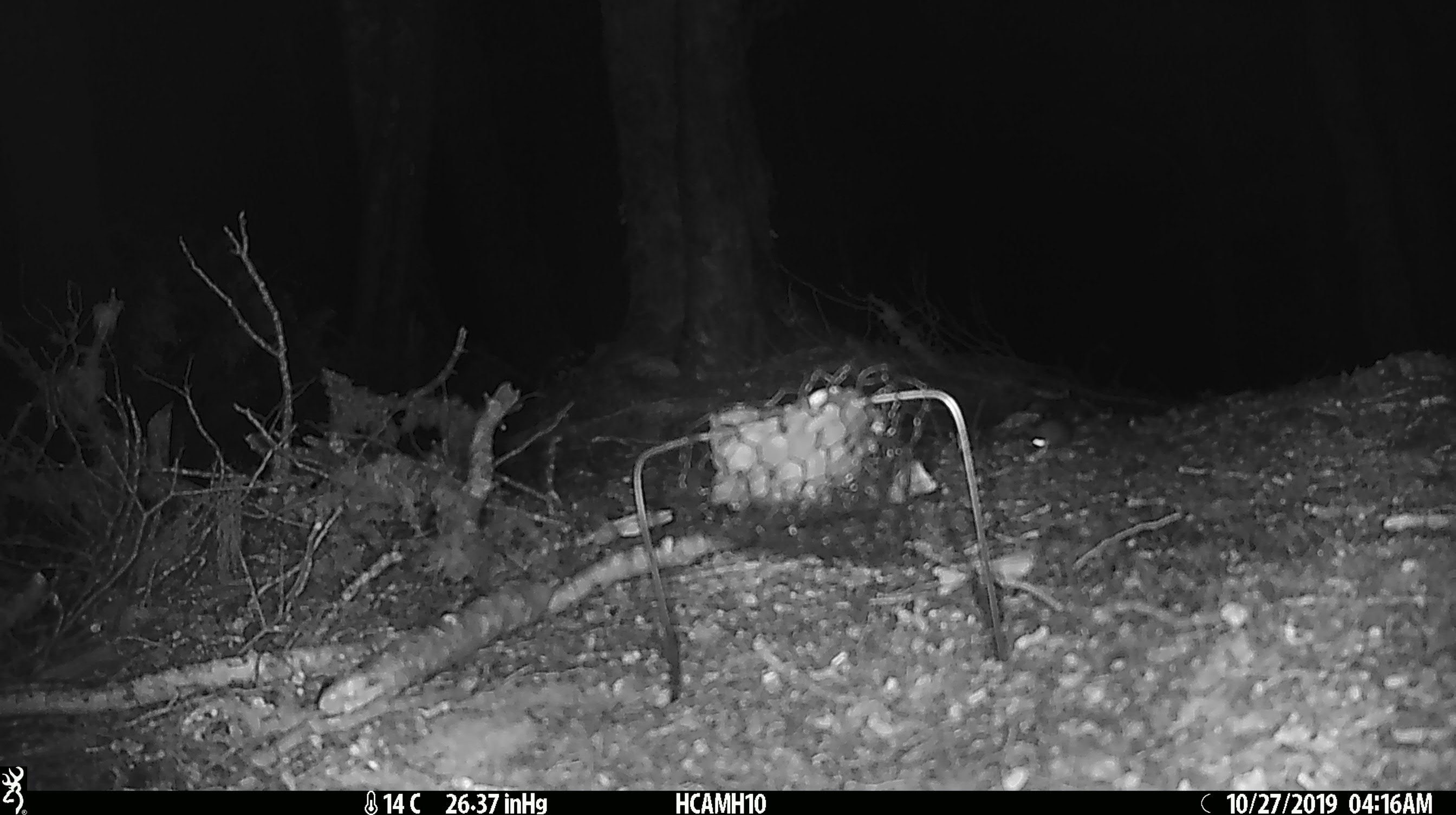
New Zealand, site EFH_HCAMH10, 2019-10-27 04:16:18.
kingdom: Animalia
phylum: Chordata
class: Mammalia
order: Rodentia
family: Muridae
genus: Mus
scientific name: Mus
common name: mouse